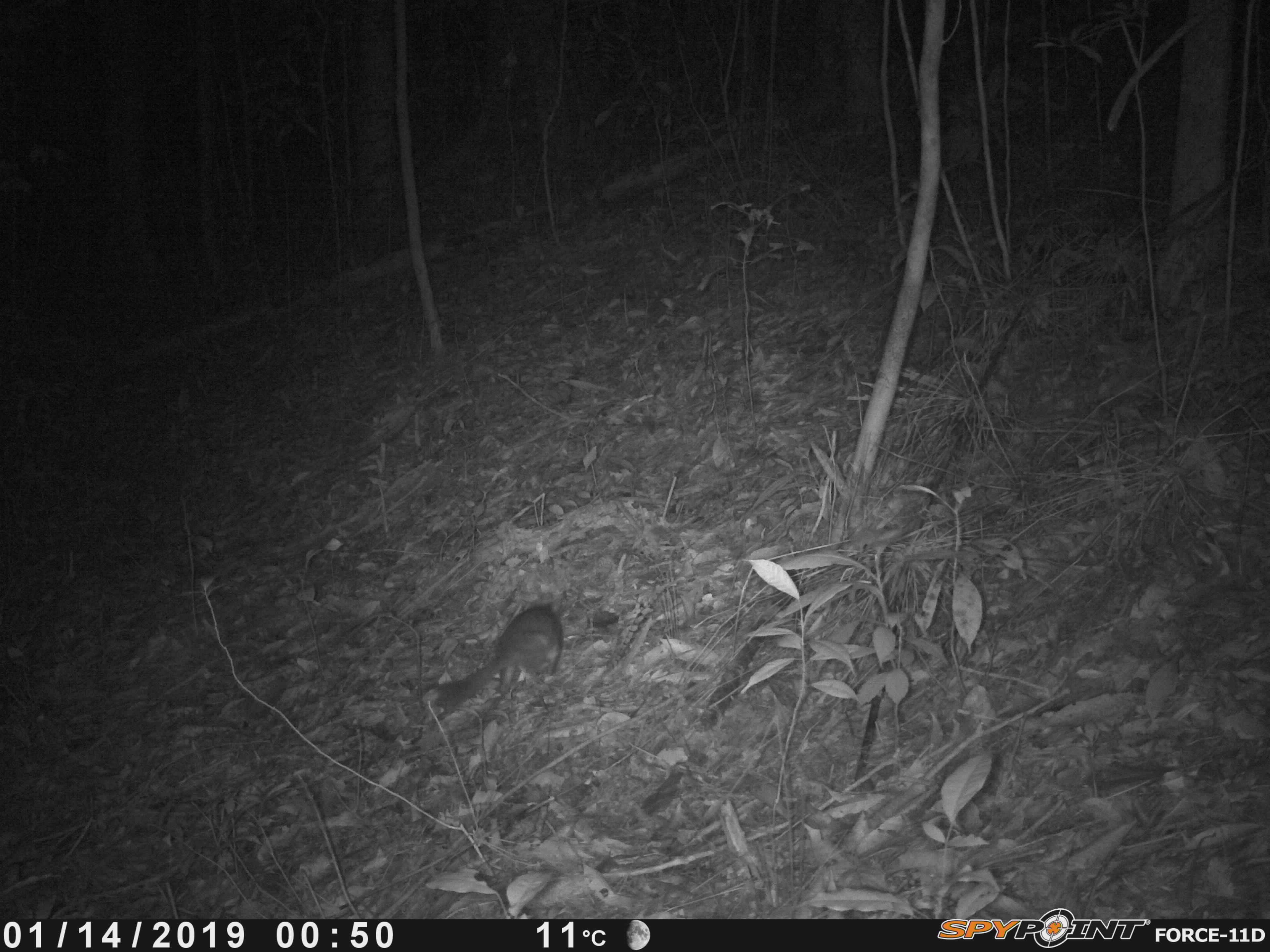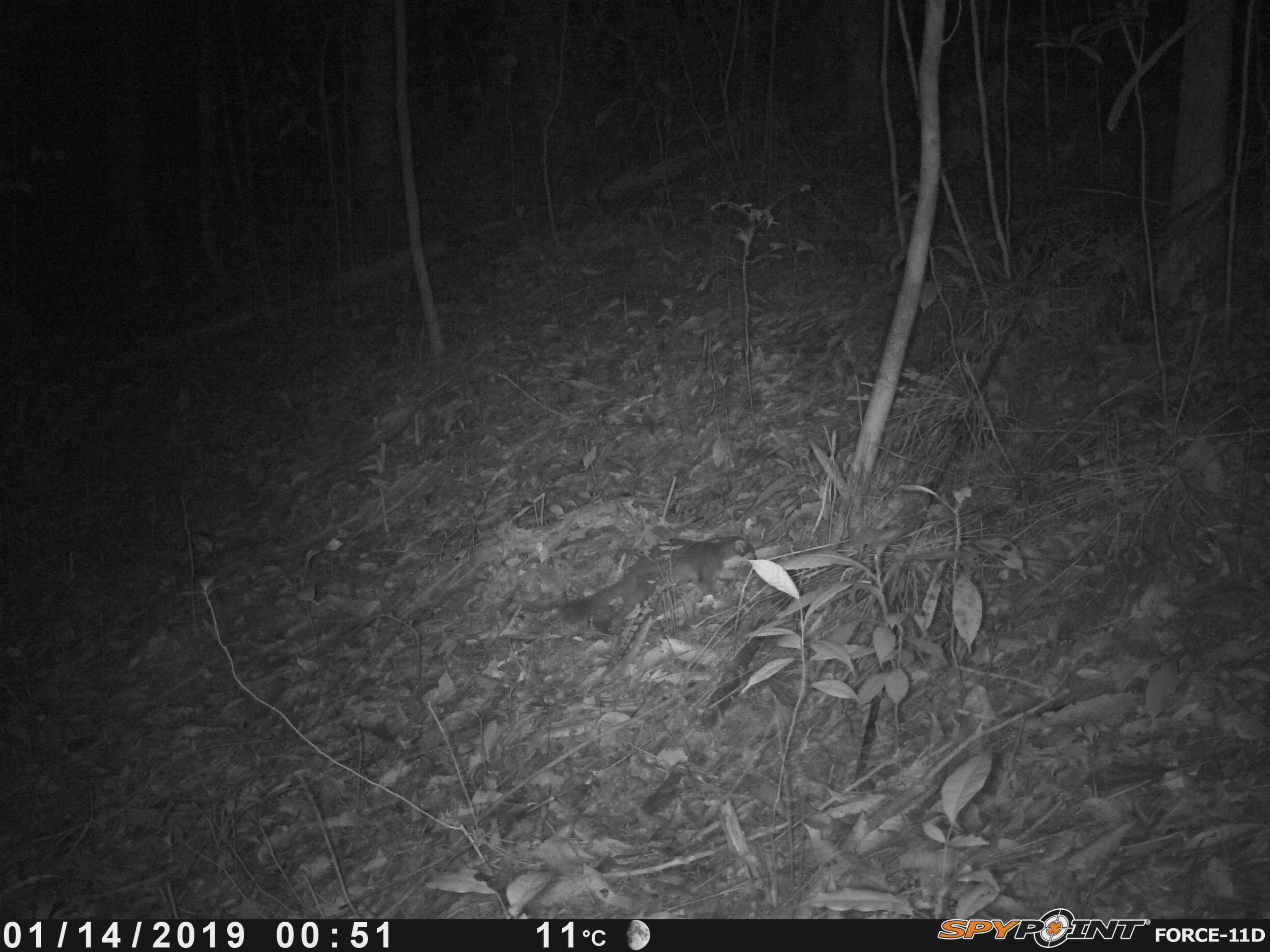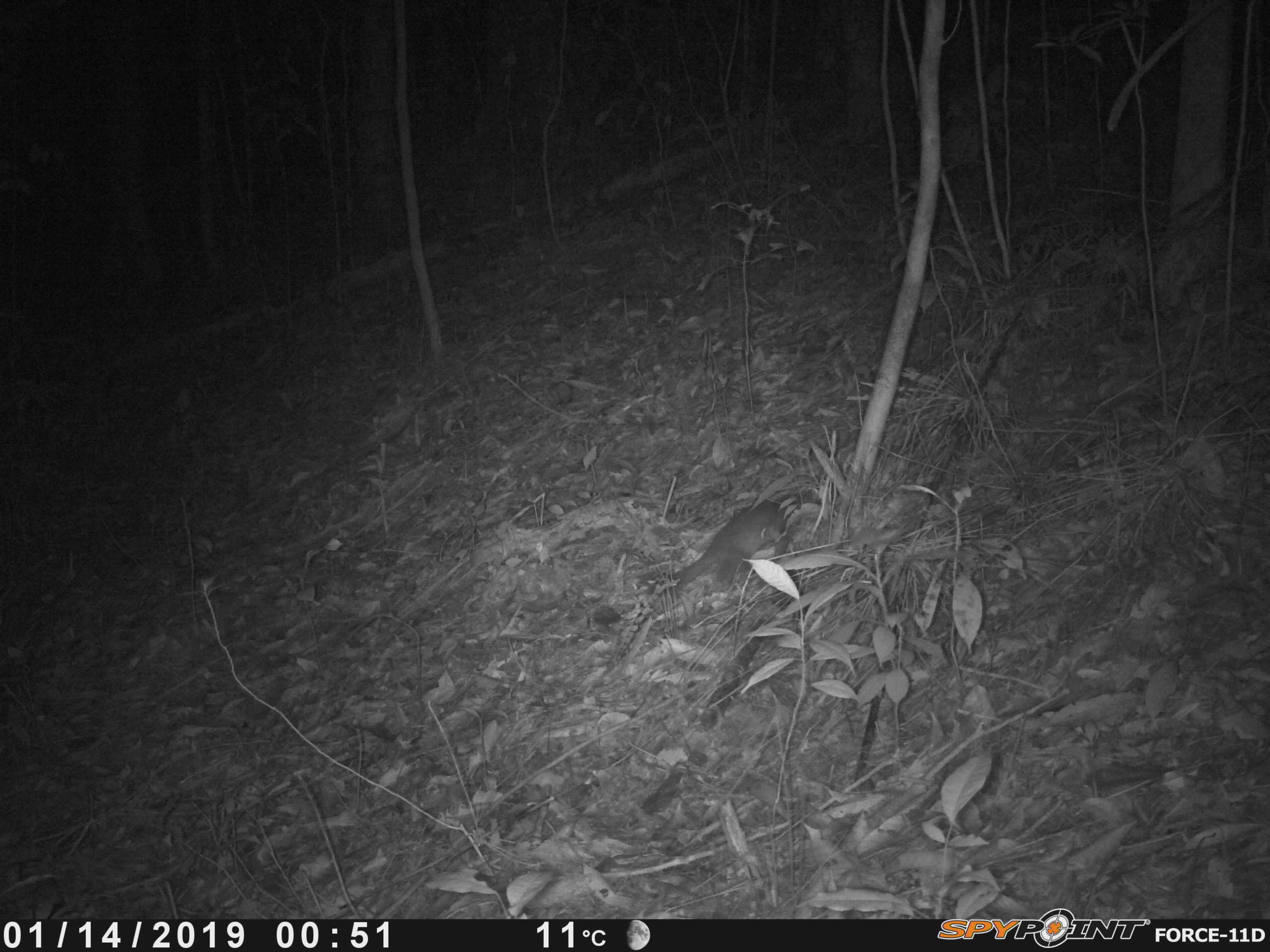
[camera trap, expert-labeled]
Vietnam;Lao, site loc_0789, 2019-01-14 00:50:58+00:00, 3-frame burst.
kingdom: Animalia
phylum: Chordata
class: Mammalia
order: Carnivora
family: Mustelidae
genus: Melogale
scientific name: Melogale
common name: ferret badger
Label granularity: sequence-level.